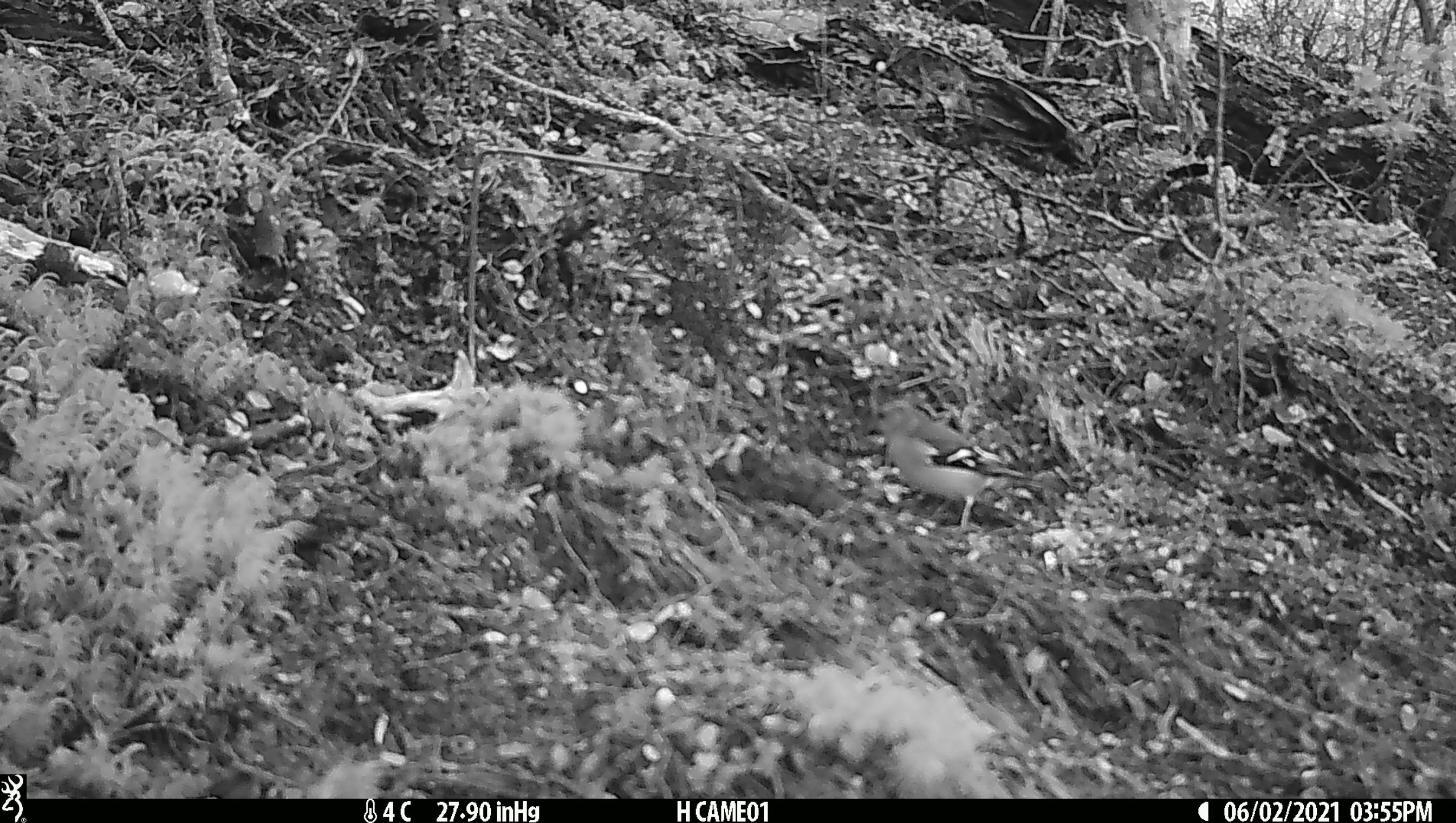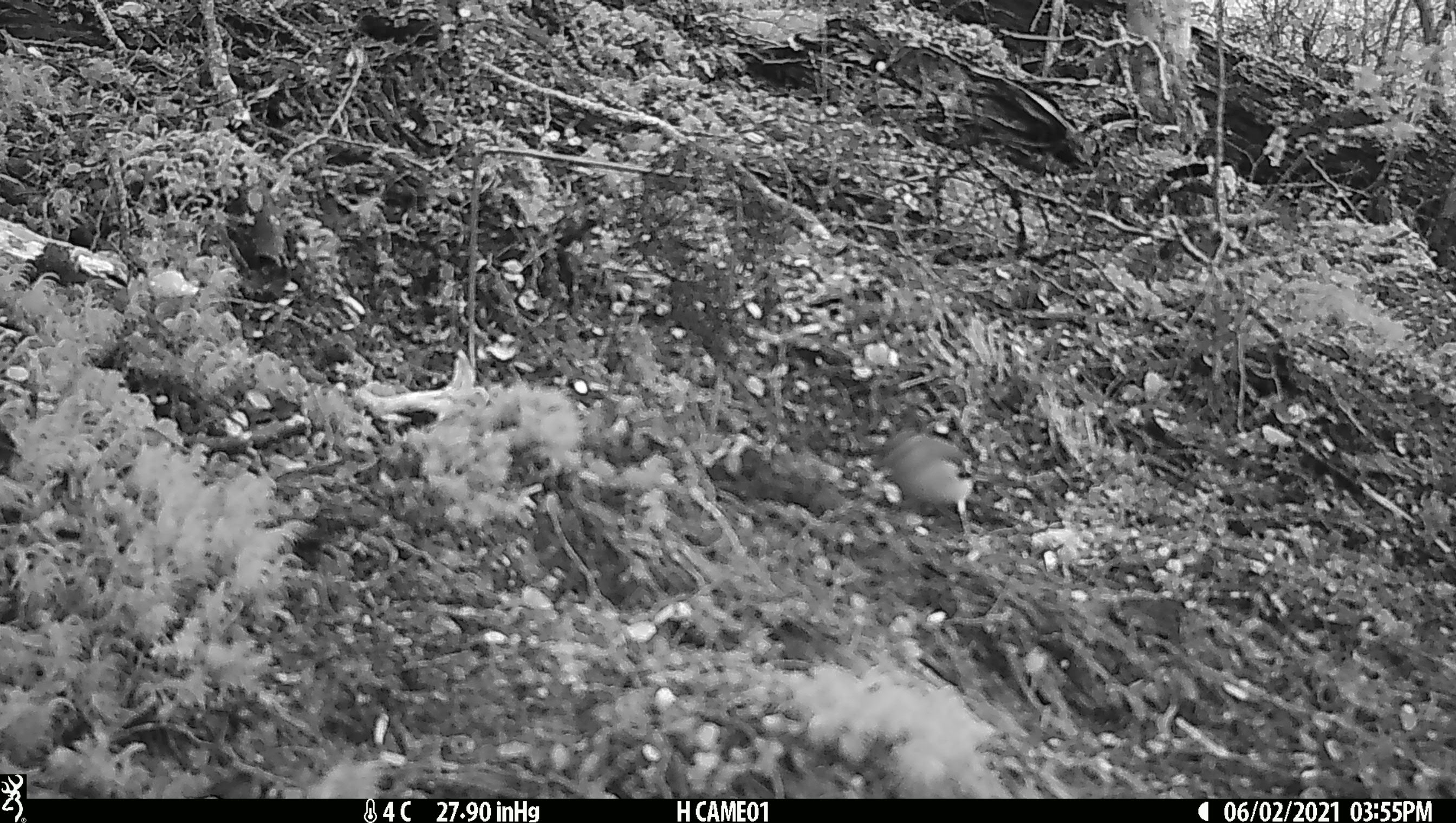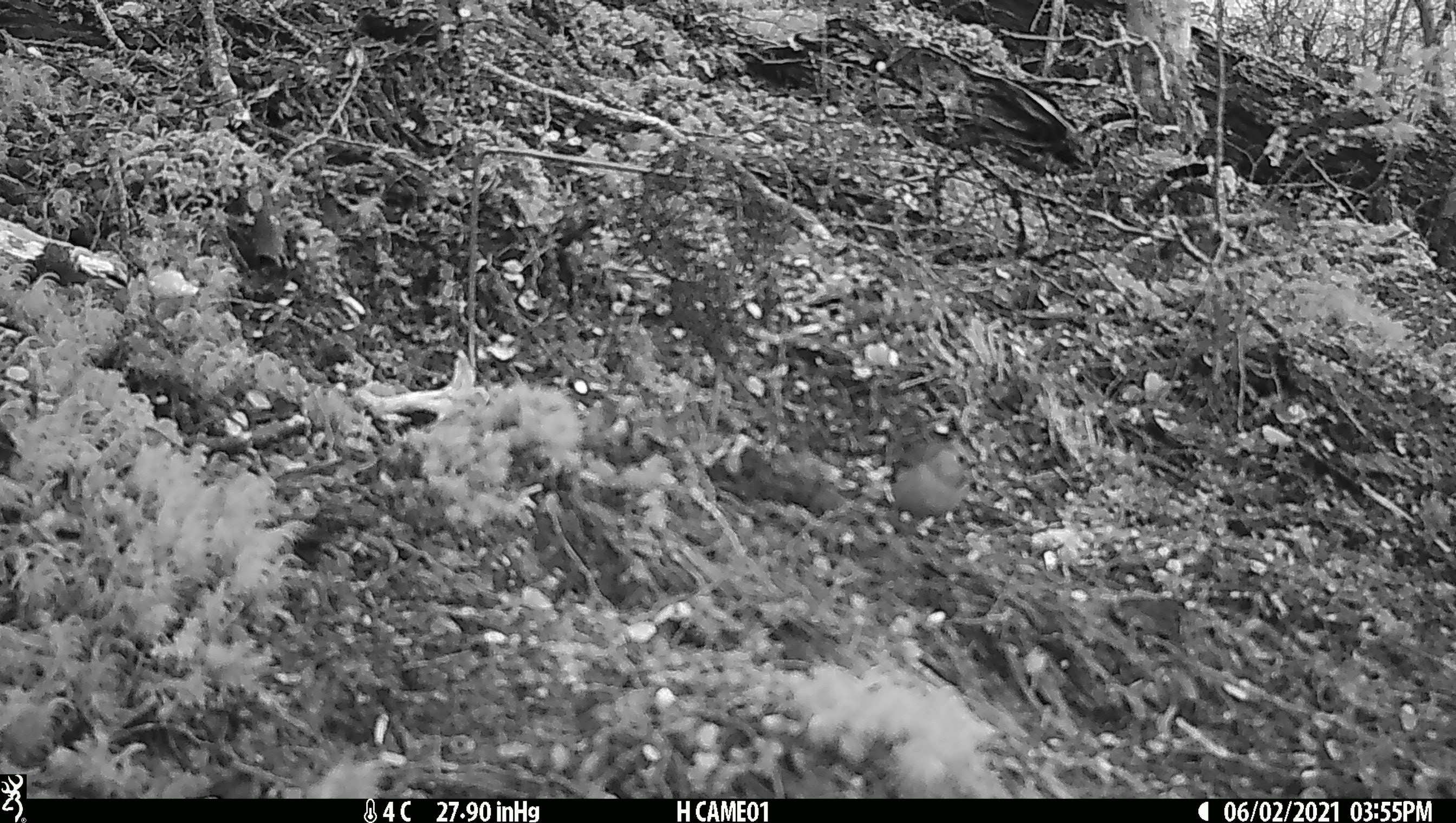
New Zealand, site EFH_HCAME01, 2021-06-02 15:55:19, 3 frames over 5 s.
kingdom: Animalia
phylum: Chordata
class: Aves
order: Passeriformes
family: Fringillidae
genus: Fringilla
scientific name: Fringilla coelebs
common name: common chaffinch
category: chaffinch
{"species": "chaffinch (common chaffinch) (Fringilla coelebs)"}